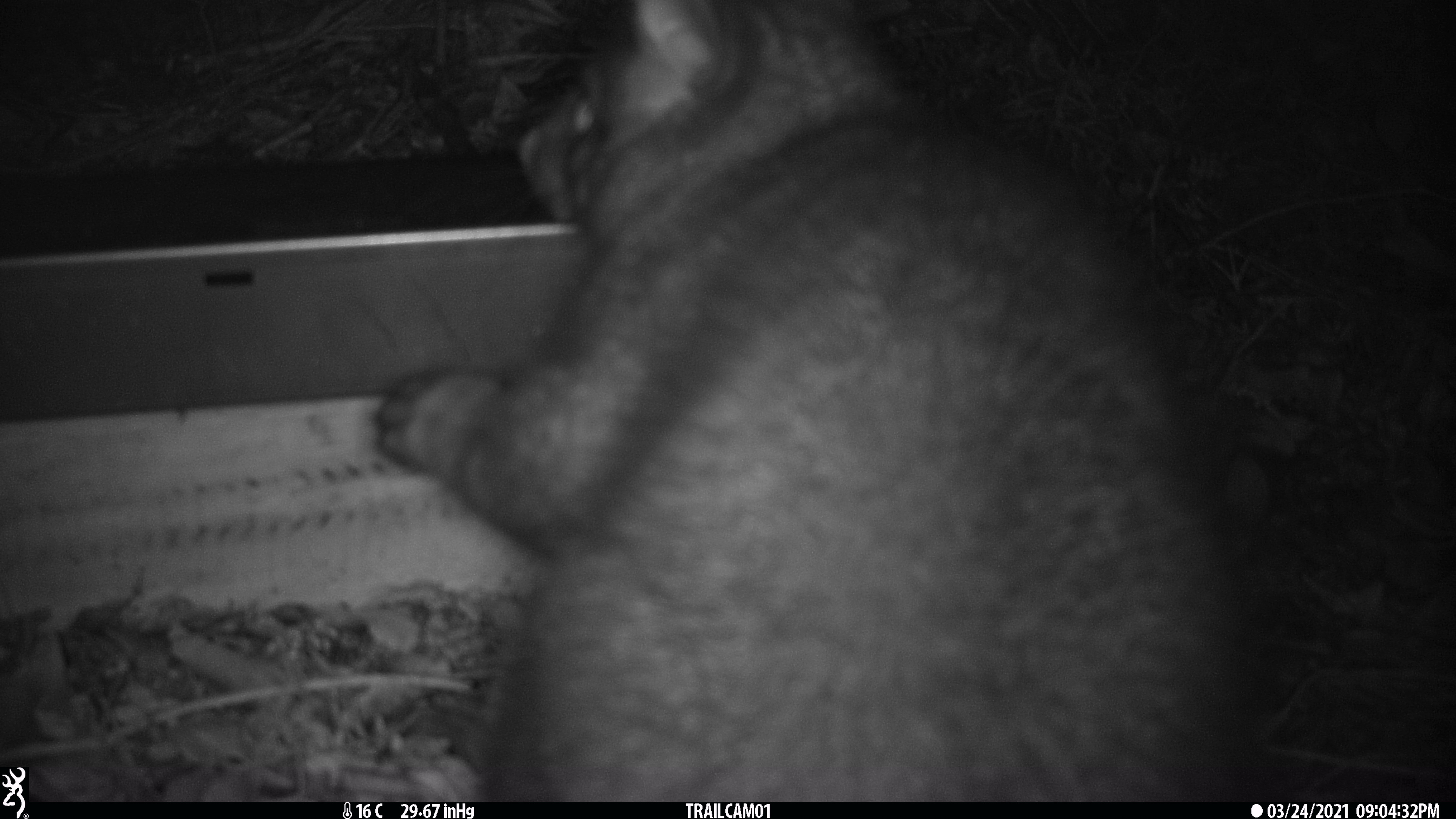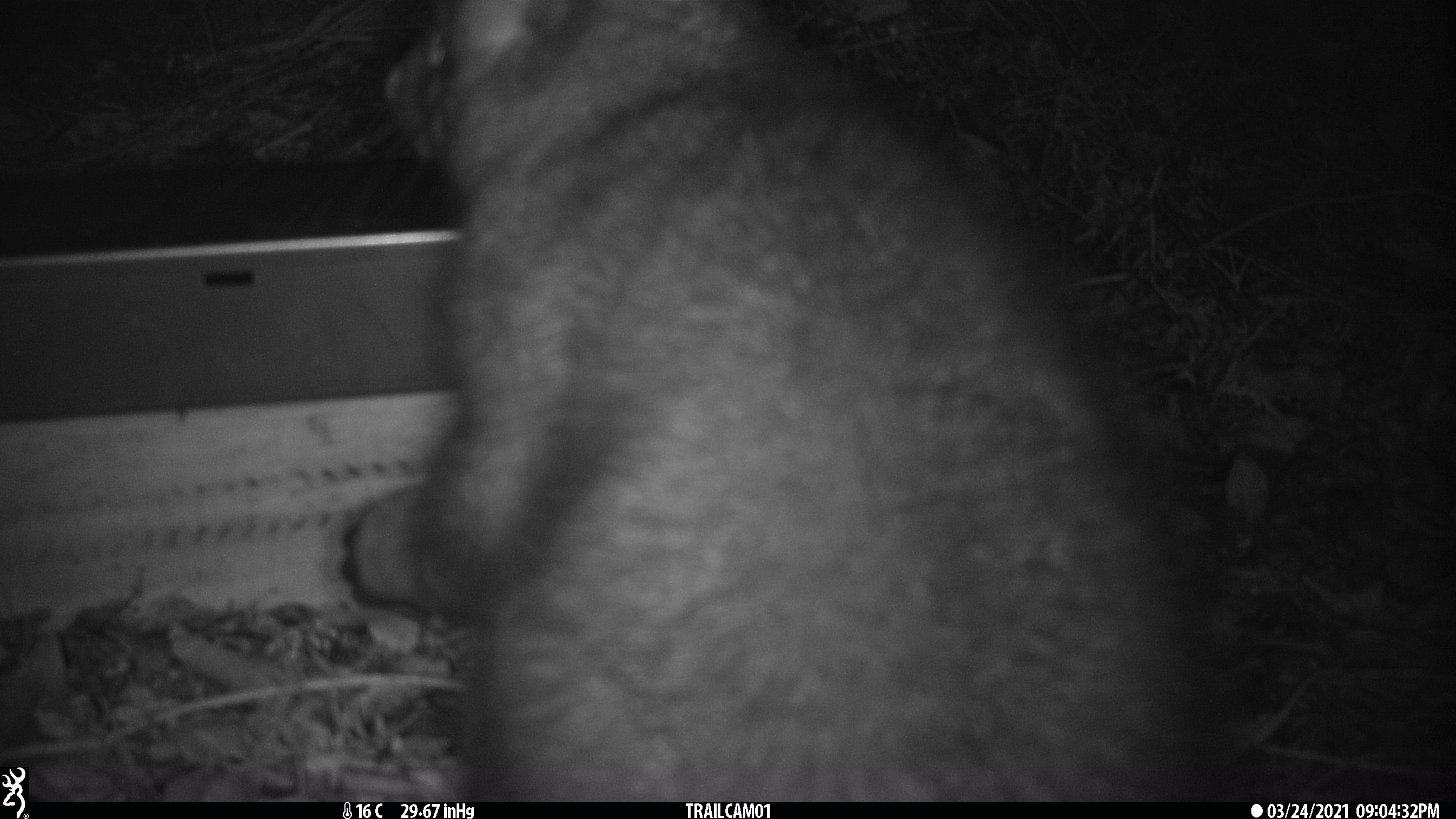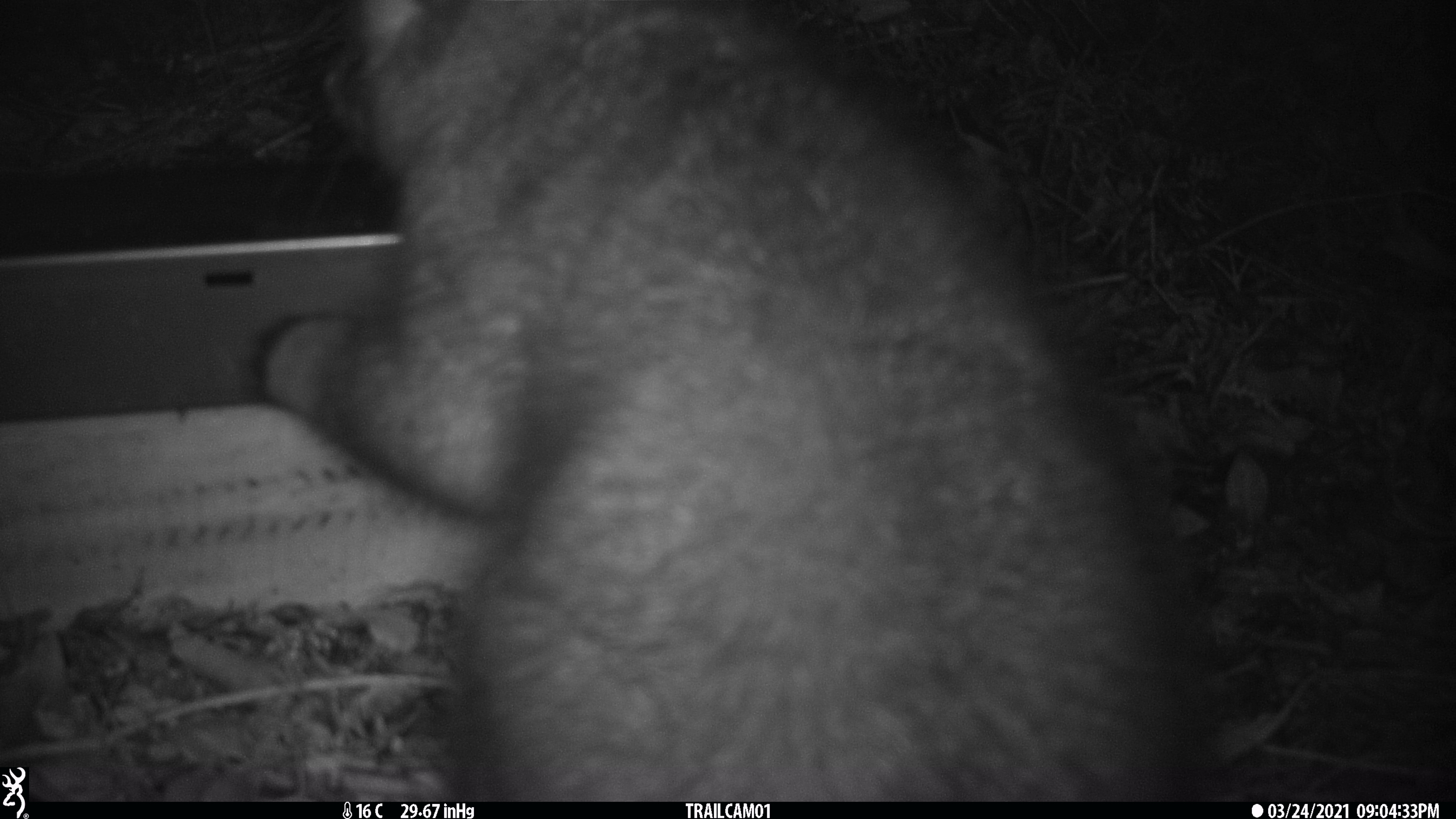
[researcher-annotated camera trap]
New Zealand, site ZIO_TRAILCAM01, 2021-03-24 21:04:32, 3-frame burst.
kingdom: Animalia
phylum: Chordata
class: Mammalia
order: Diprotodontia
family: Phalangeridae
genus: Trichosurus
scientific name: Trichosurus vulpecula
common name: common brushtail possum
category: possum